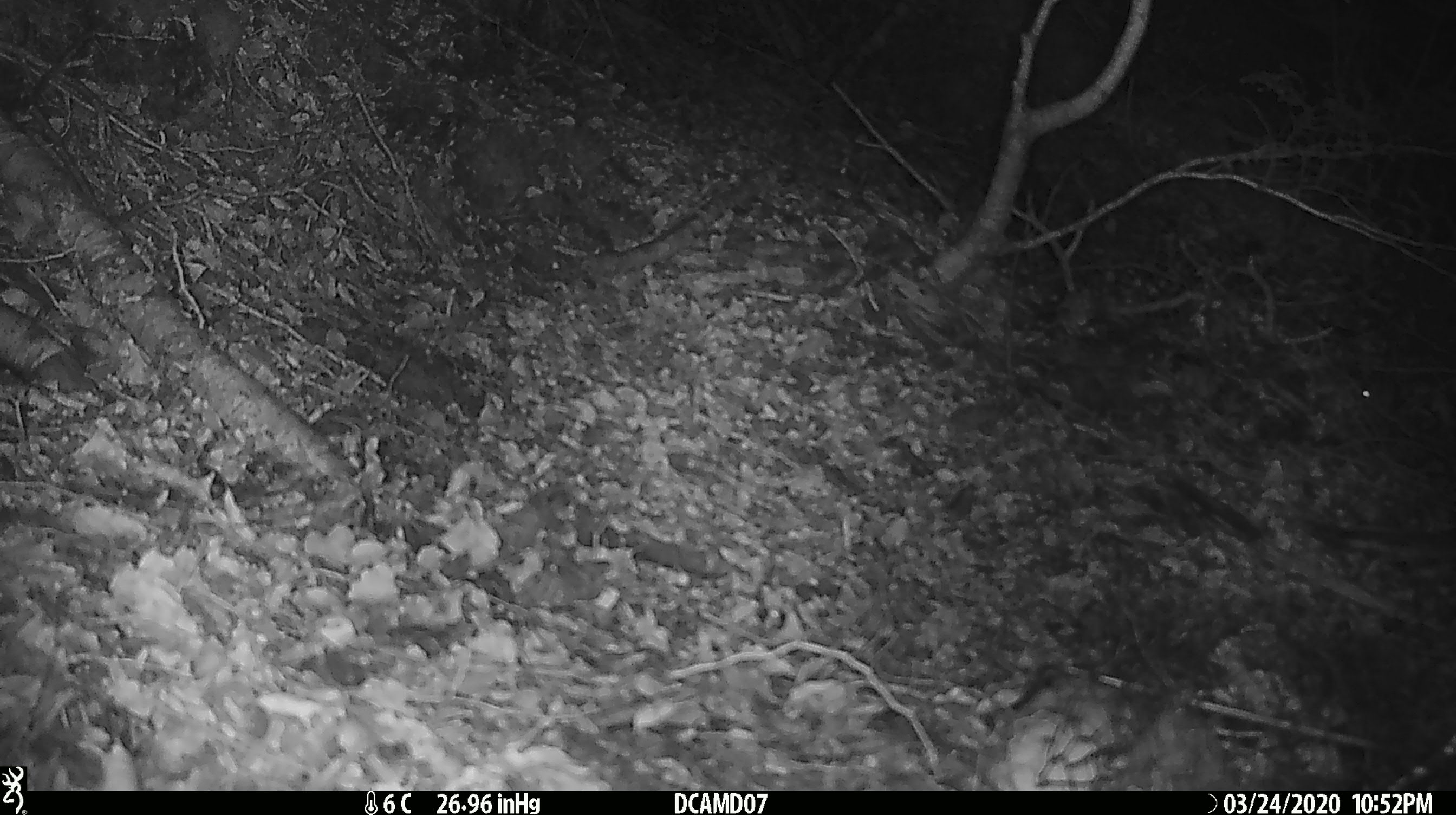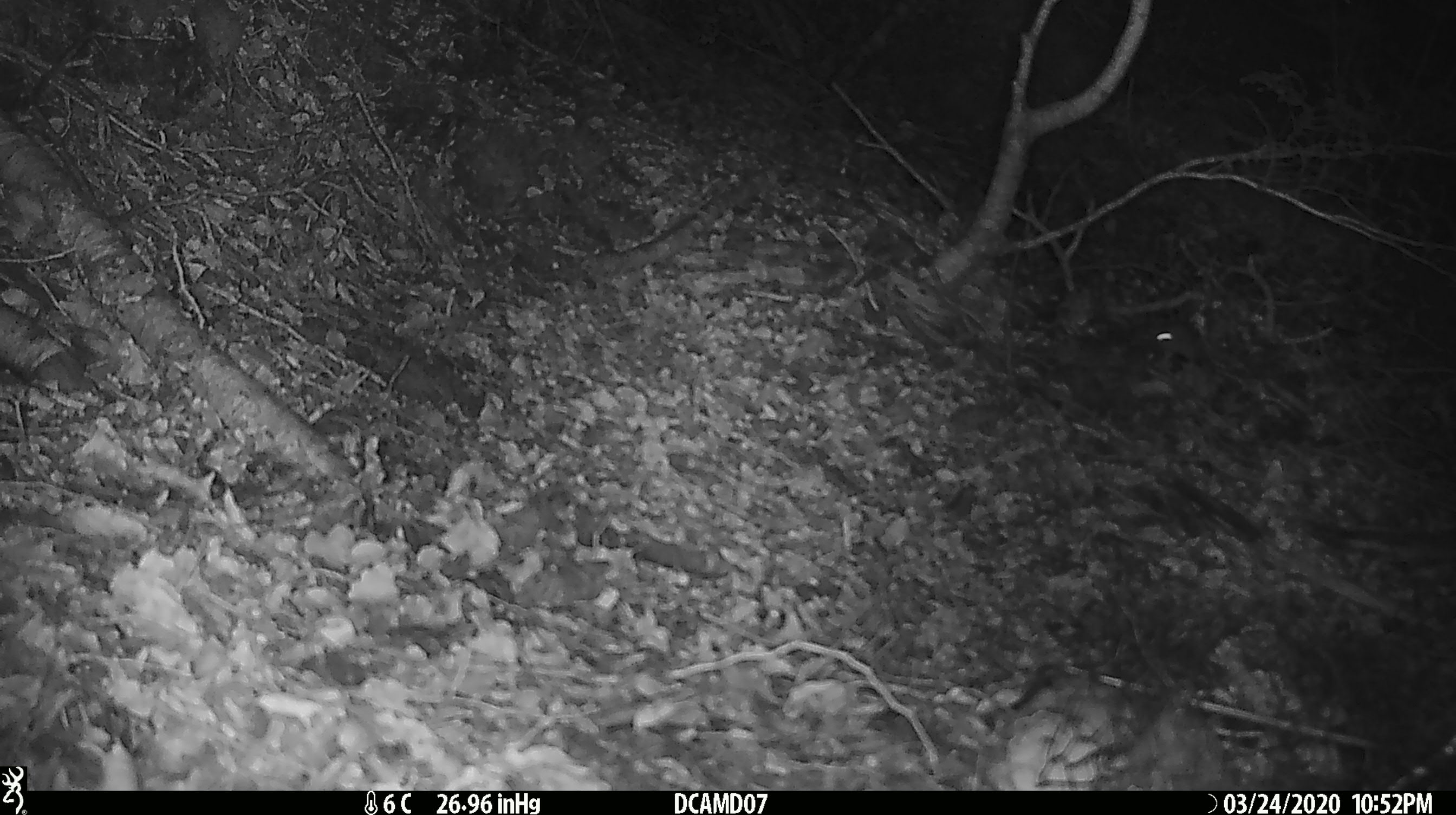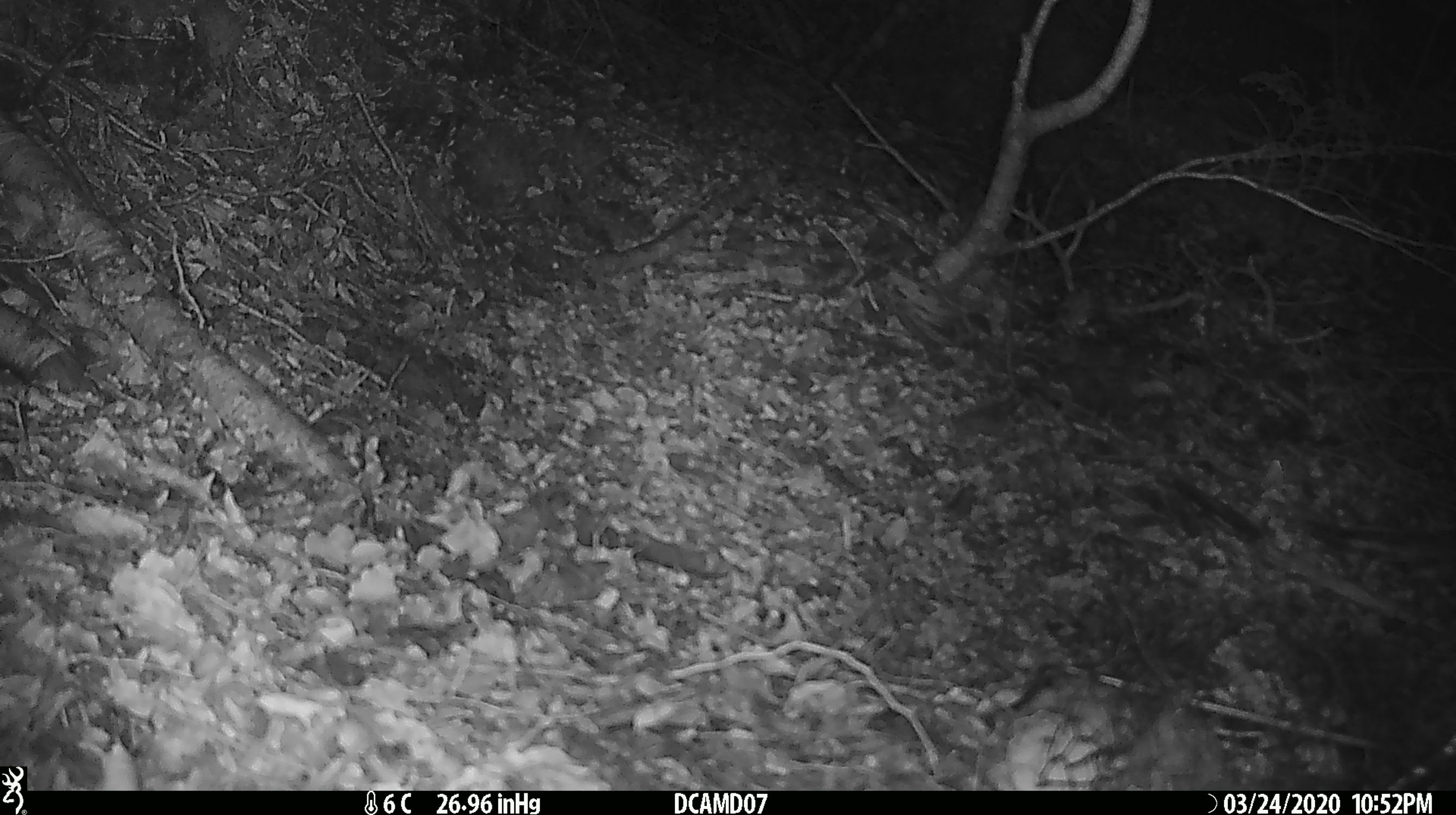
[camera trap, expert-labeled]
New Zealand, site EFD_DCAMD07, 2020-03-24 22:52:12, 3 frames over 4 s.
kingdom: Animalia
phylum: Chordata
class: Mammalia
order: Rodentia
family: Muridae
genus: Mus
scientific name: Mus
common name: mouse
Mouse (Mus).